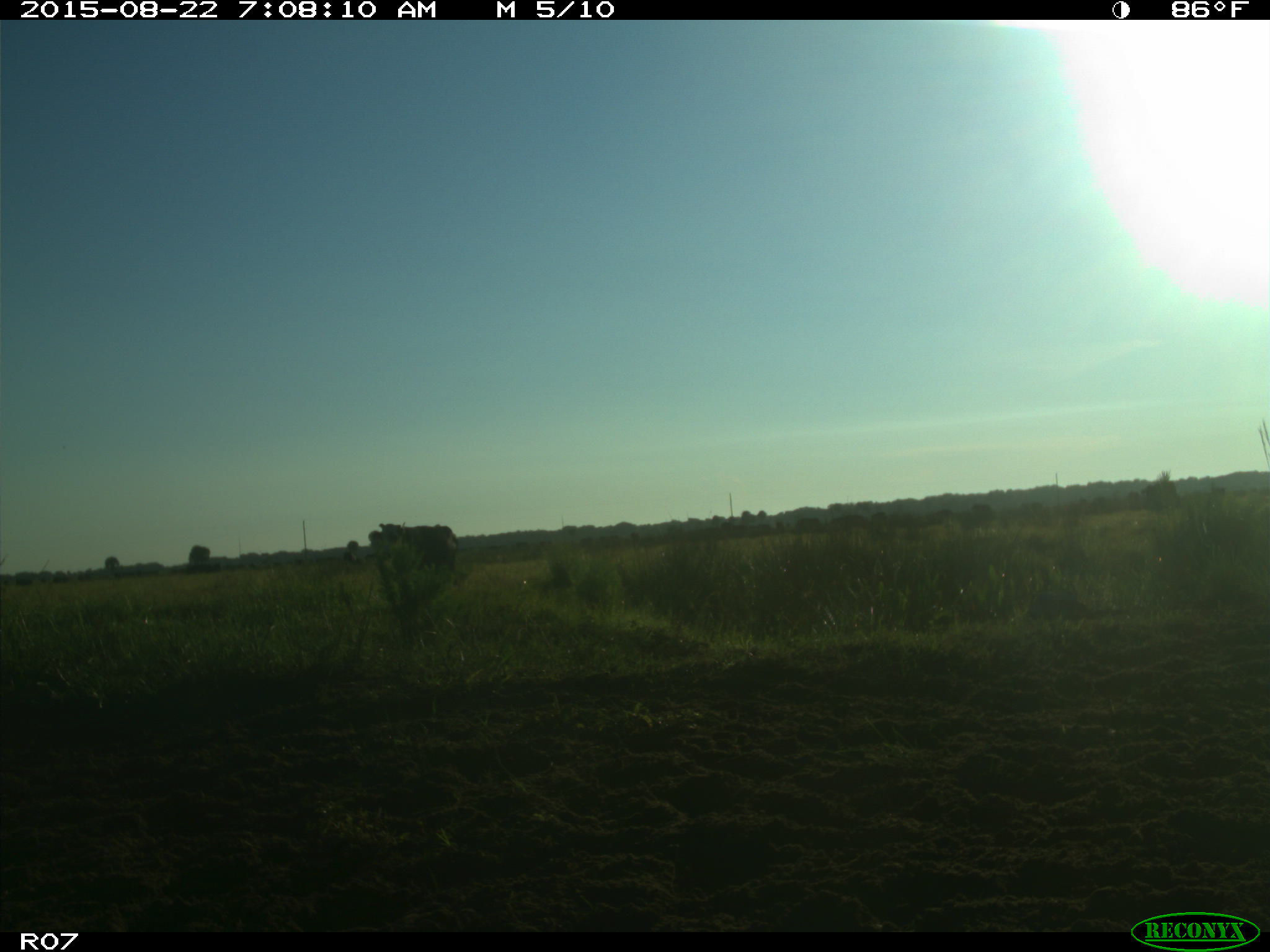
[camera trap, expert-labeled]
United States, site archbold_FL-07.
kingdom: Animalia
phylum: Chordata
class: Mammalia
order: Artiodactyla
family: Bovidae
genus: Bos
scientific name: Bos taurus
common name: domestic cow